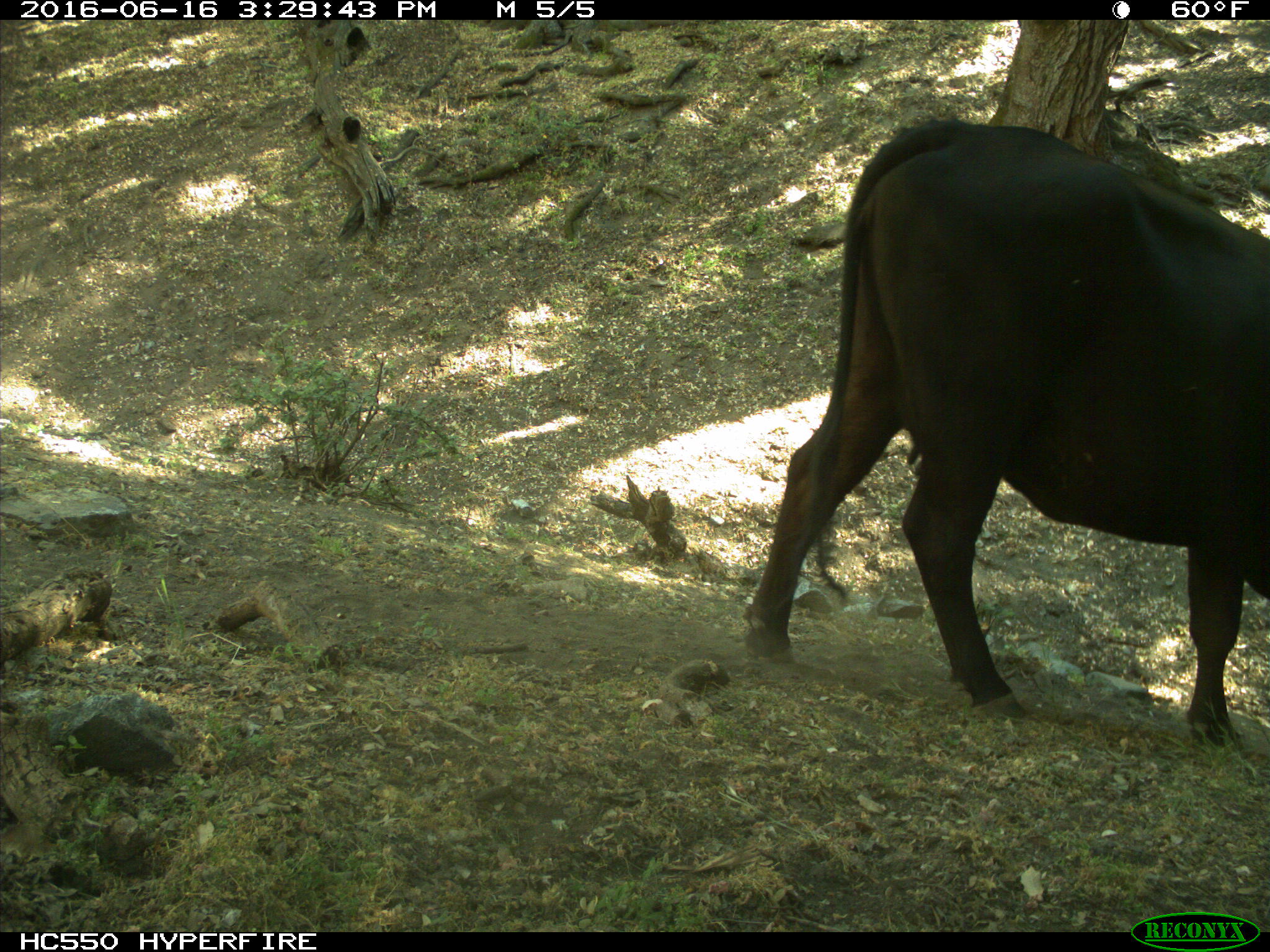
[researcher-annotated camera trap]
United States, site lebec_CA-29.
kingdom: Animalia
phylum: Chordata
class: Mammalia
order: Artiodactyla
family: Bovidae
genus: Bos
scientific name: Bos taurus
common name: domestic cow